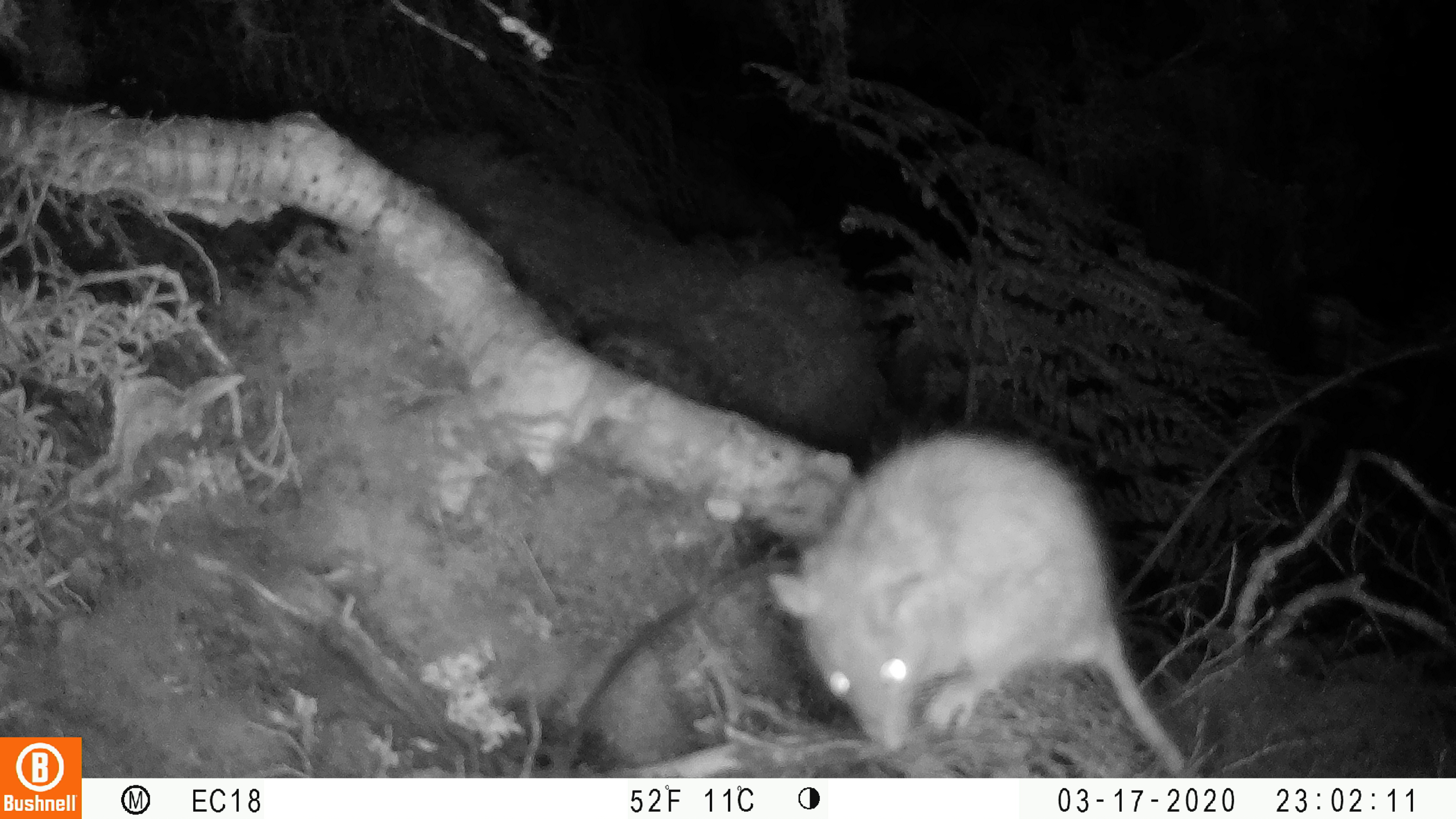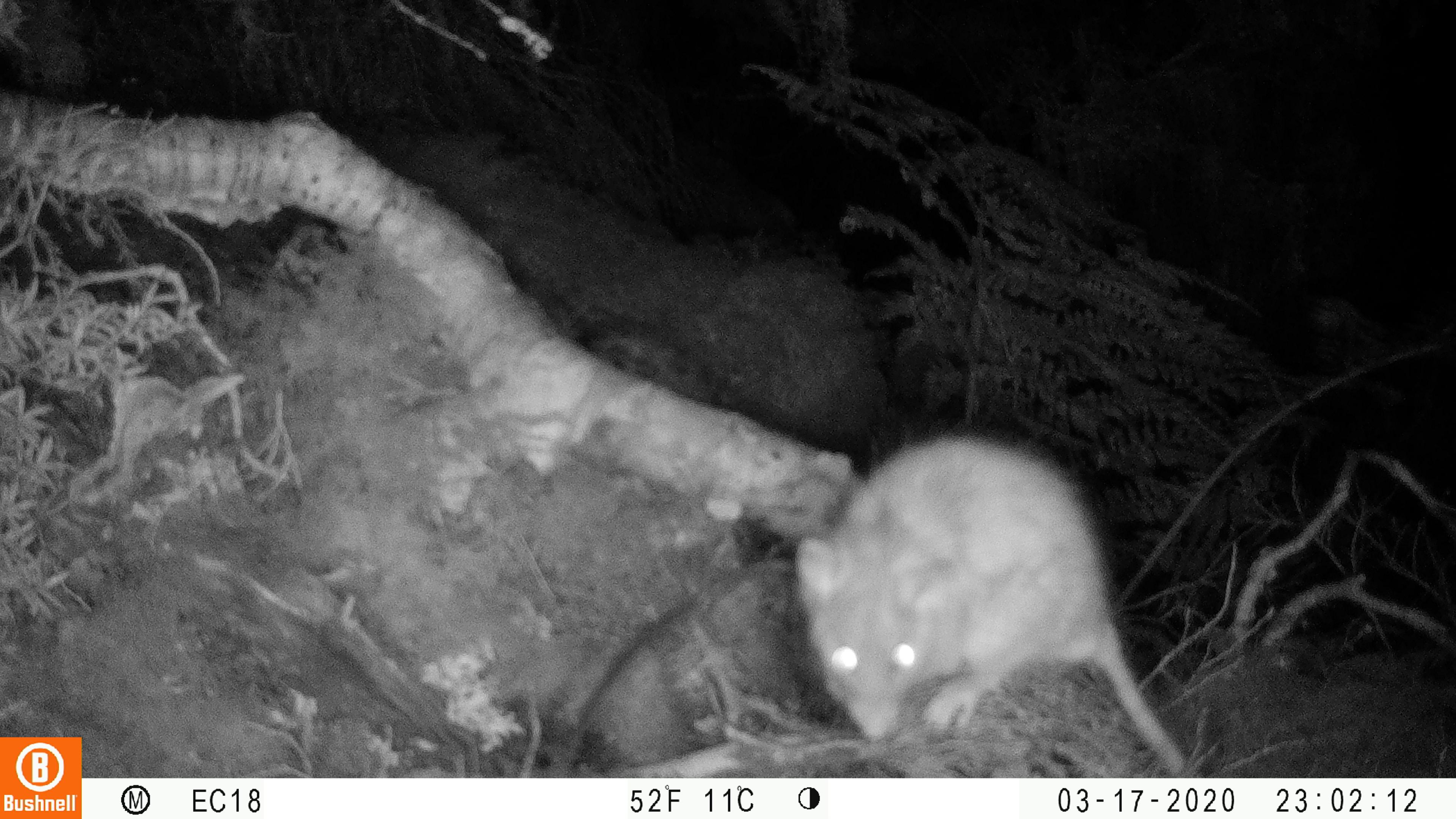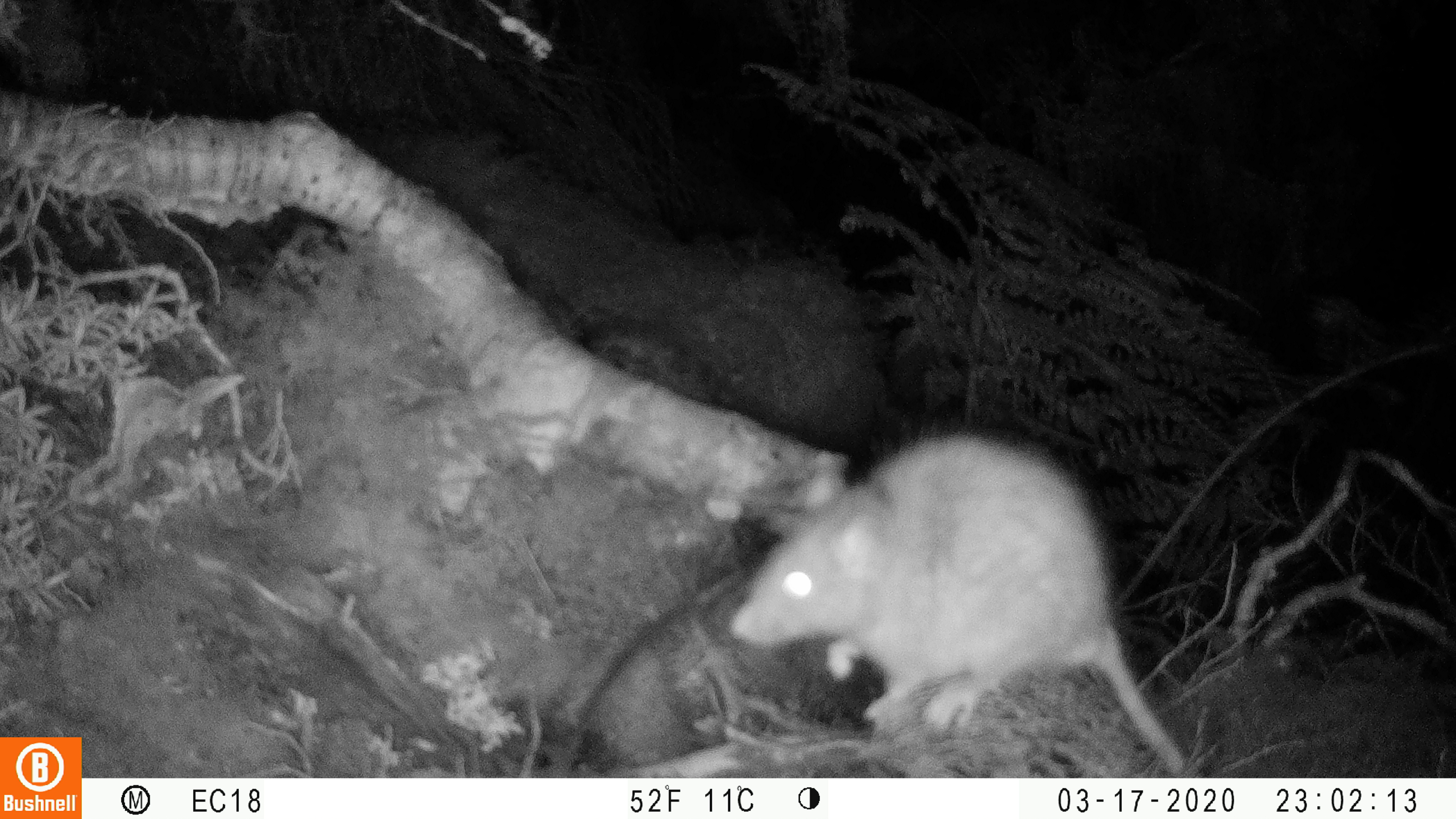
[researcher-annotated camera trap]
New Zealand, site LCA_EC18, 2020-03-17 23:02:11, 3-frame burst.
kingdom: Animalia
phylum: Chordata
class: Mammalia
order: Rodentia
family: Muridae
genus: Rattus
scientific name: Rattus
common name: rat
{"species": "rat (Rattus)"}